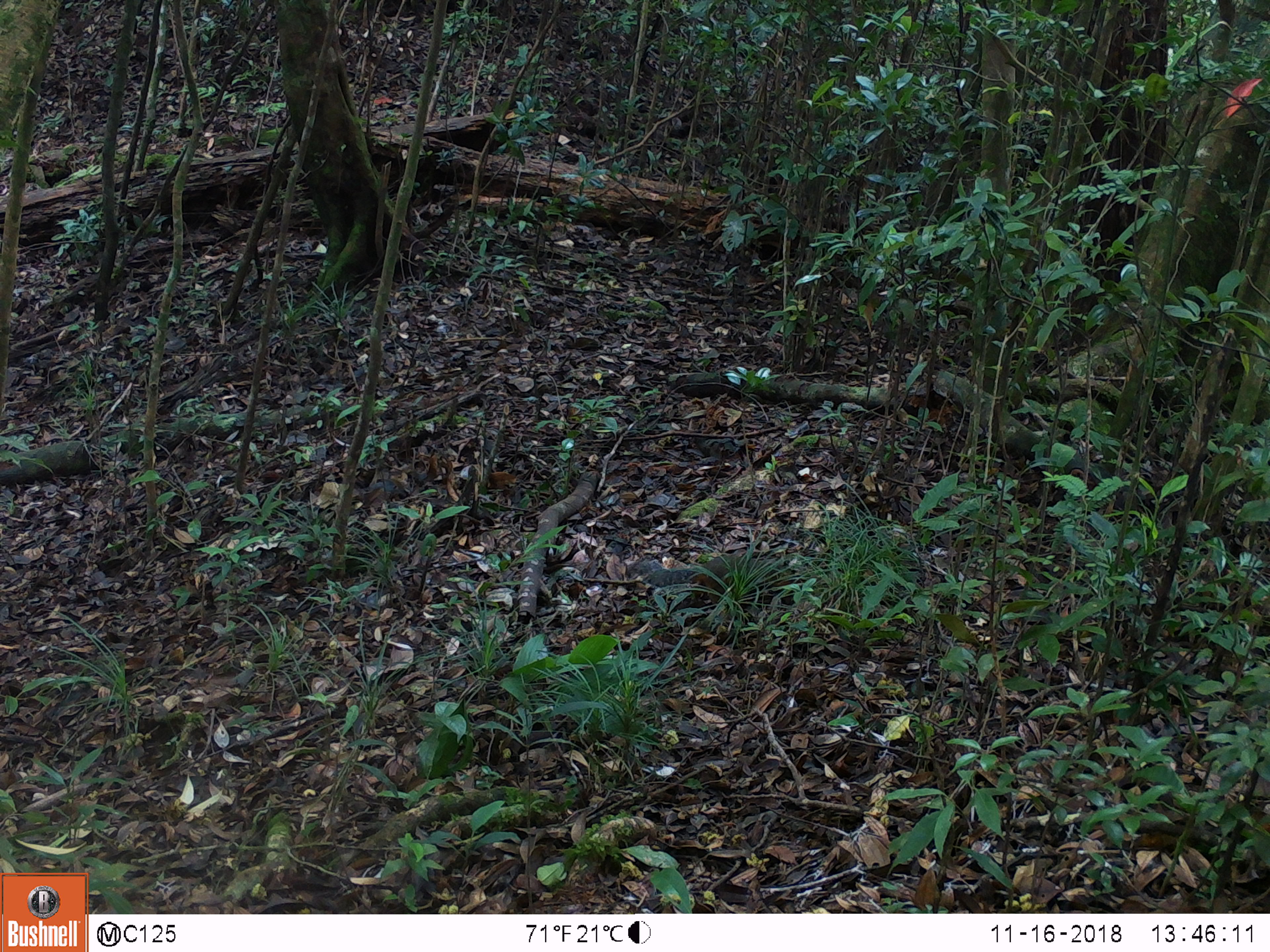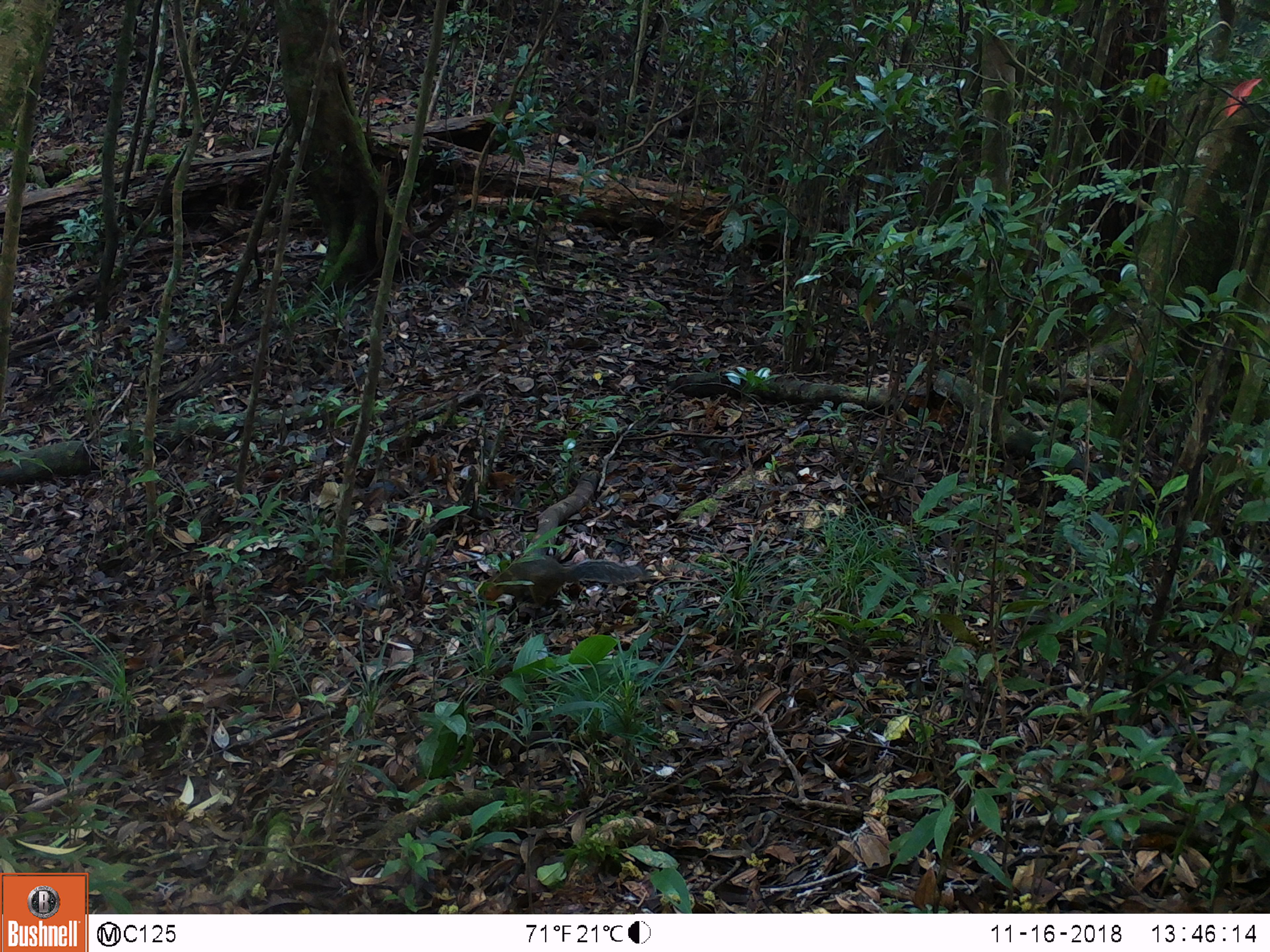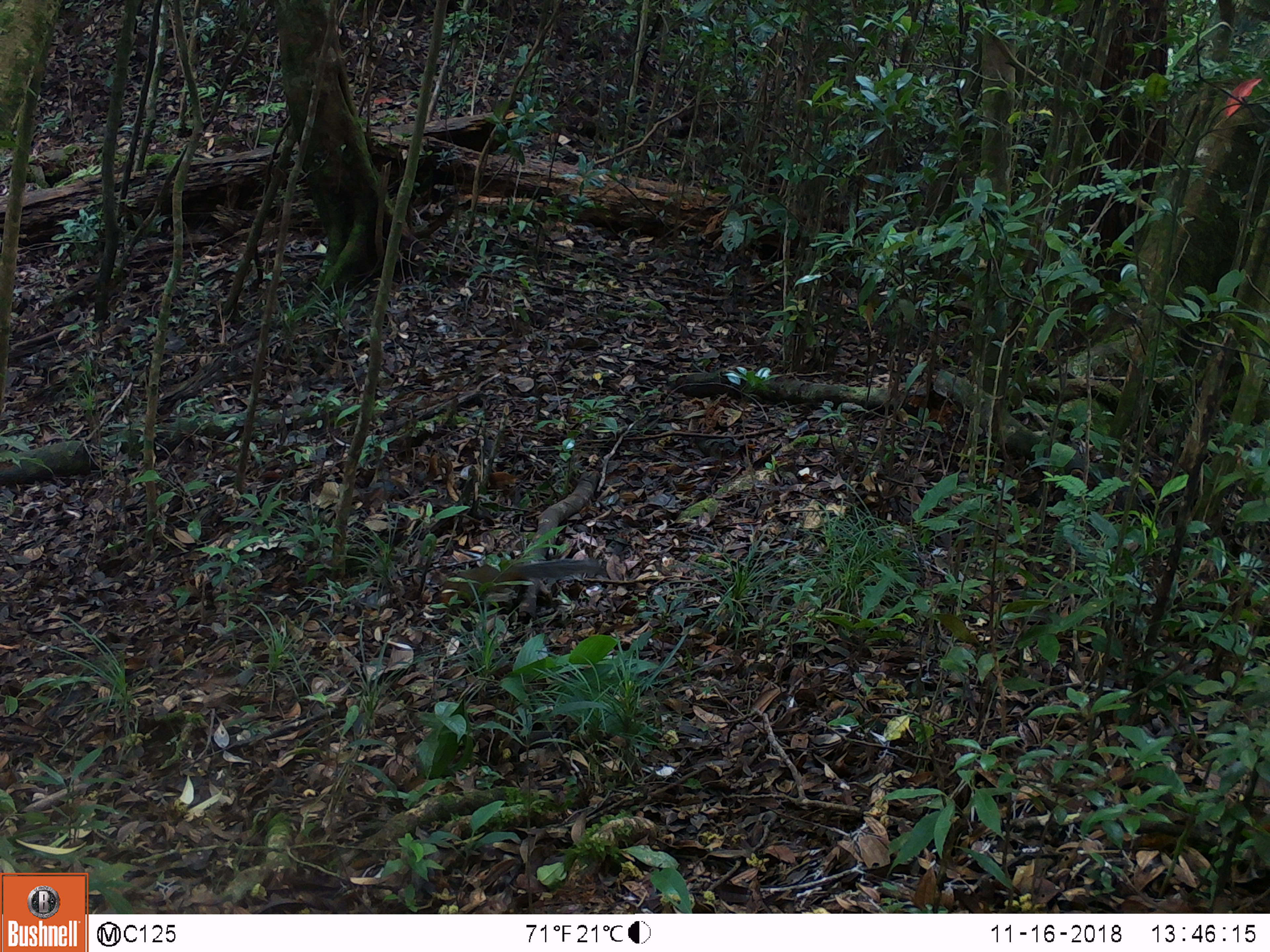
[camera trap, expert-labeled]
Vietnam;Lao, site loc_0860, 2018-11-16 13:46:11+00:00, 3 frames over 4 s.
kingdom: Animalia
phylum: Chordata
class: Mammalia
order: Rodentia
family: Sciuridae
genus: Dremomys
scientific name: Dremomys rufigenis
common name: red-cheeked squirrel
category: red cheeked squirrel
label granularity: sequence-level